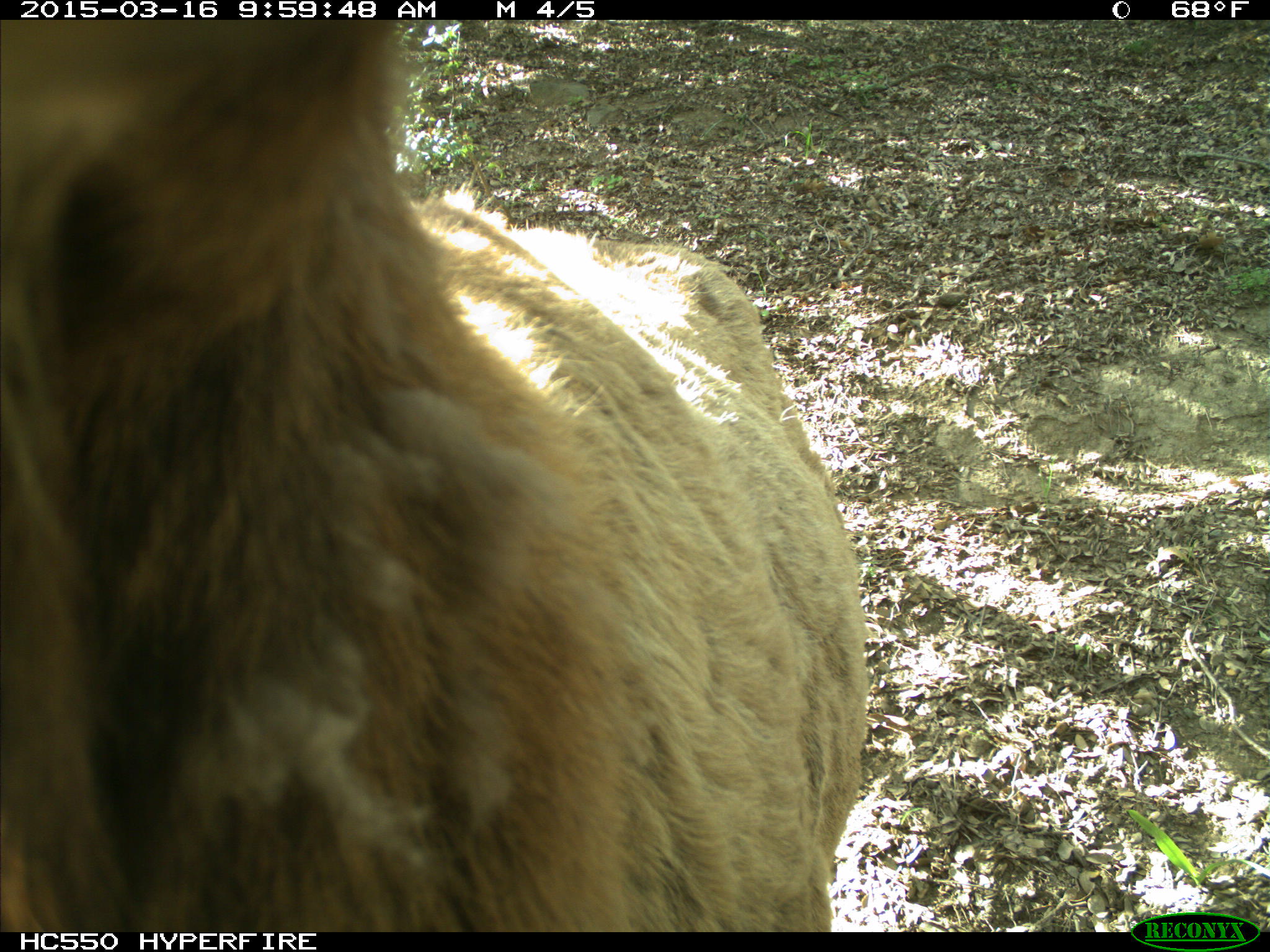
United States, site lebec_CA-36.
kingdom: Animalia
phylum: Chordata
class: Mammalia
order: Artiodactyla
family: Cervidae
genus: Cervus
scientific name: Cervus canadensis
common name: elk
Cervus canadensis (elk).